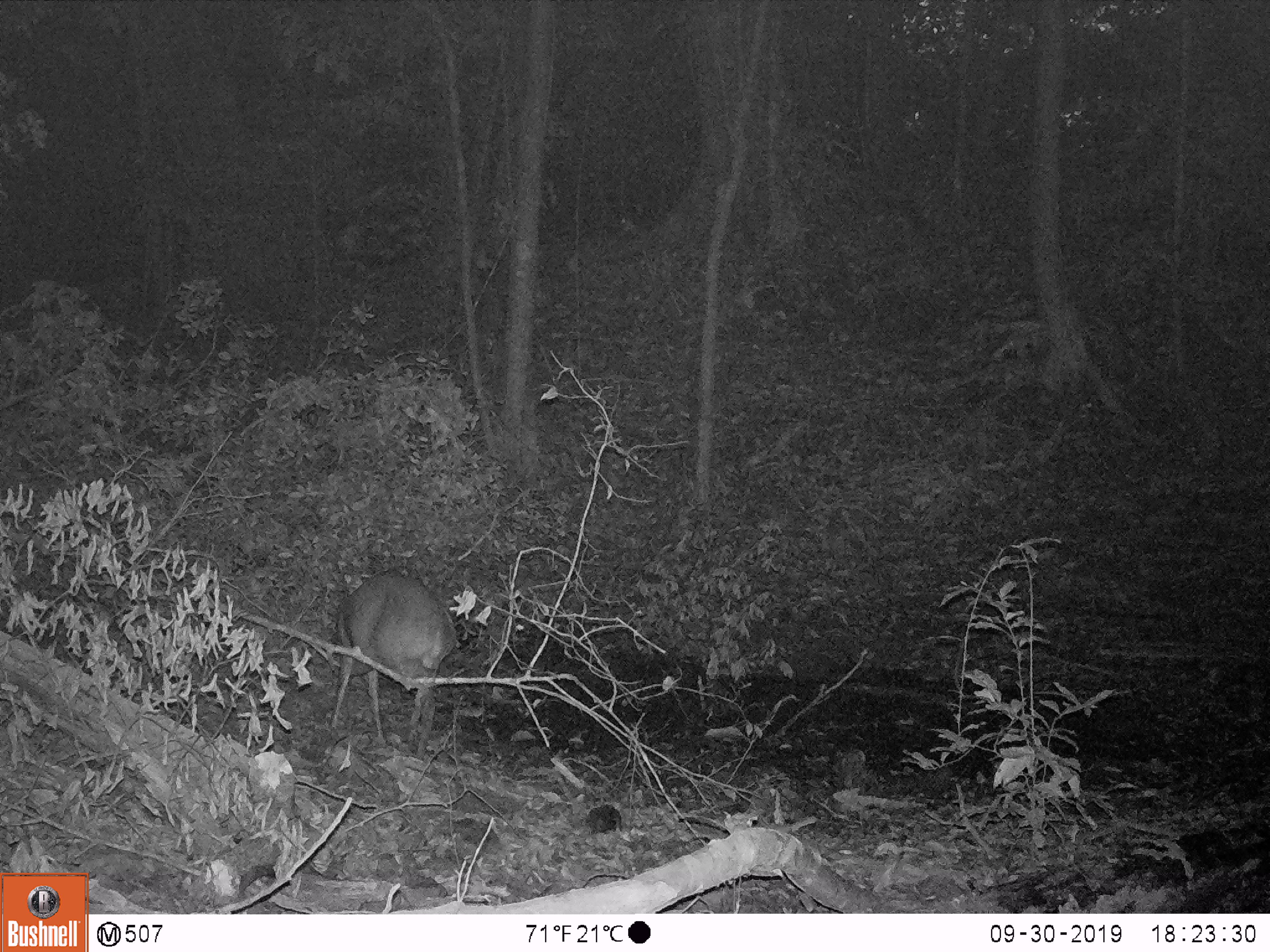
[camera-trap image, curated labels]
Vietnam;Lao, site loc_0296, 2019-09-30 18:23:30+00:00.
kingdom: Animalia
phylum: Chordata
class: Mammalia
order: Artiodactyla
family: Cervidae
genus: Muntiacus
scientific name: Muntiacus vuquangensis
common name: large-antlered muntjac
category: large antlered muntjac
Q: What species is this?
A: Large antlered muntjac (large-antlered muntjac) (Muntiacus vuquangensis).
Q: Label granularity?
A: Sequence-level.